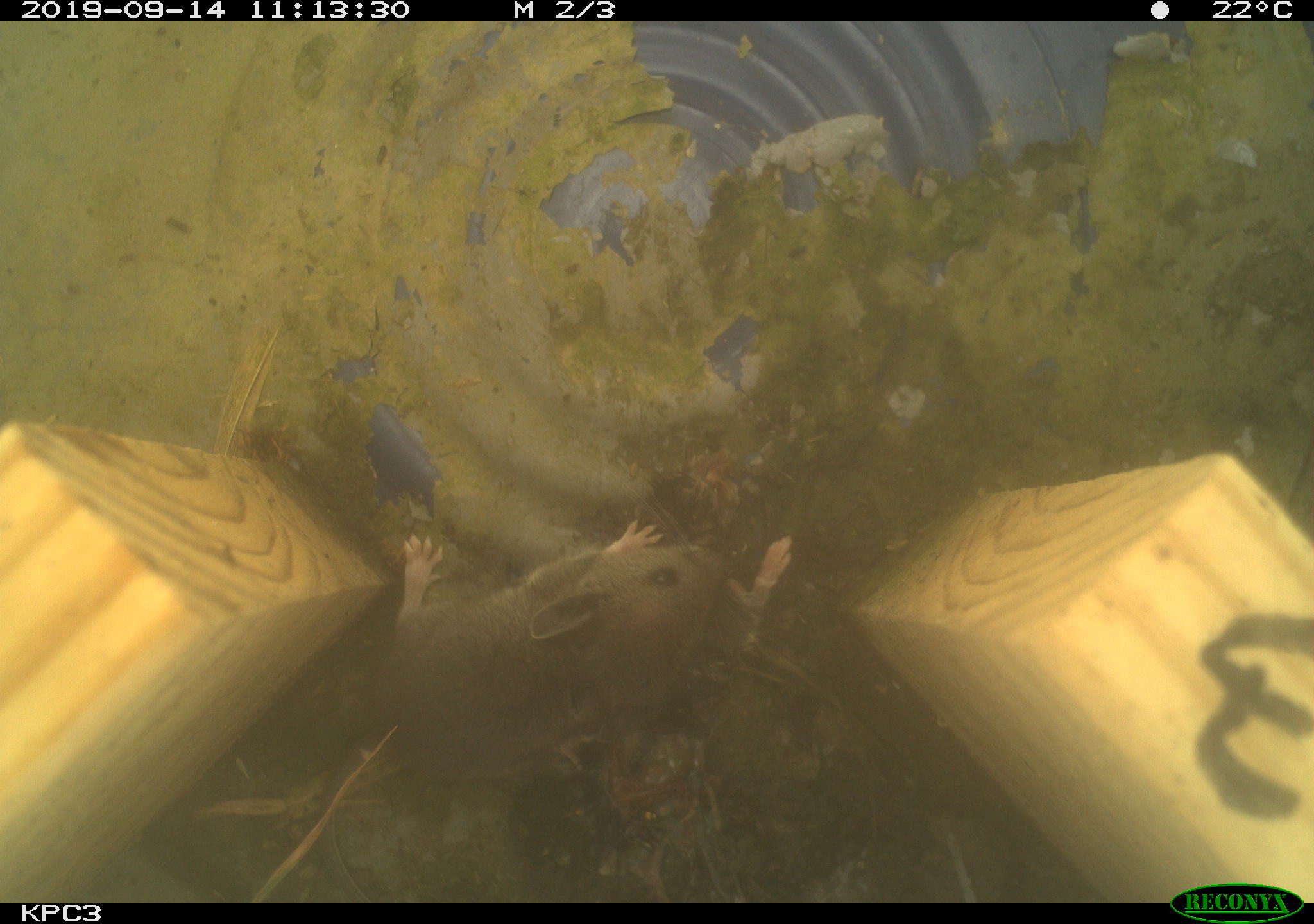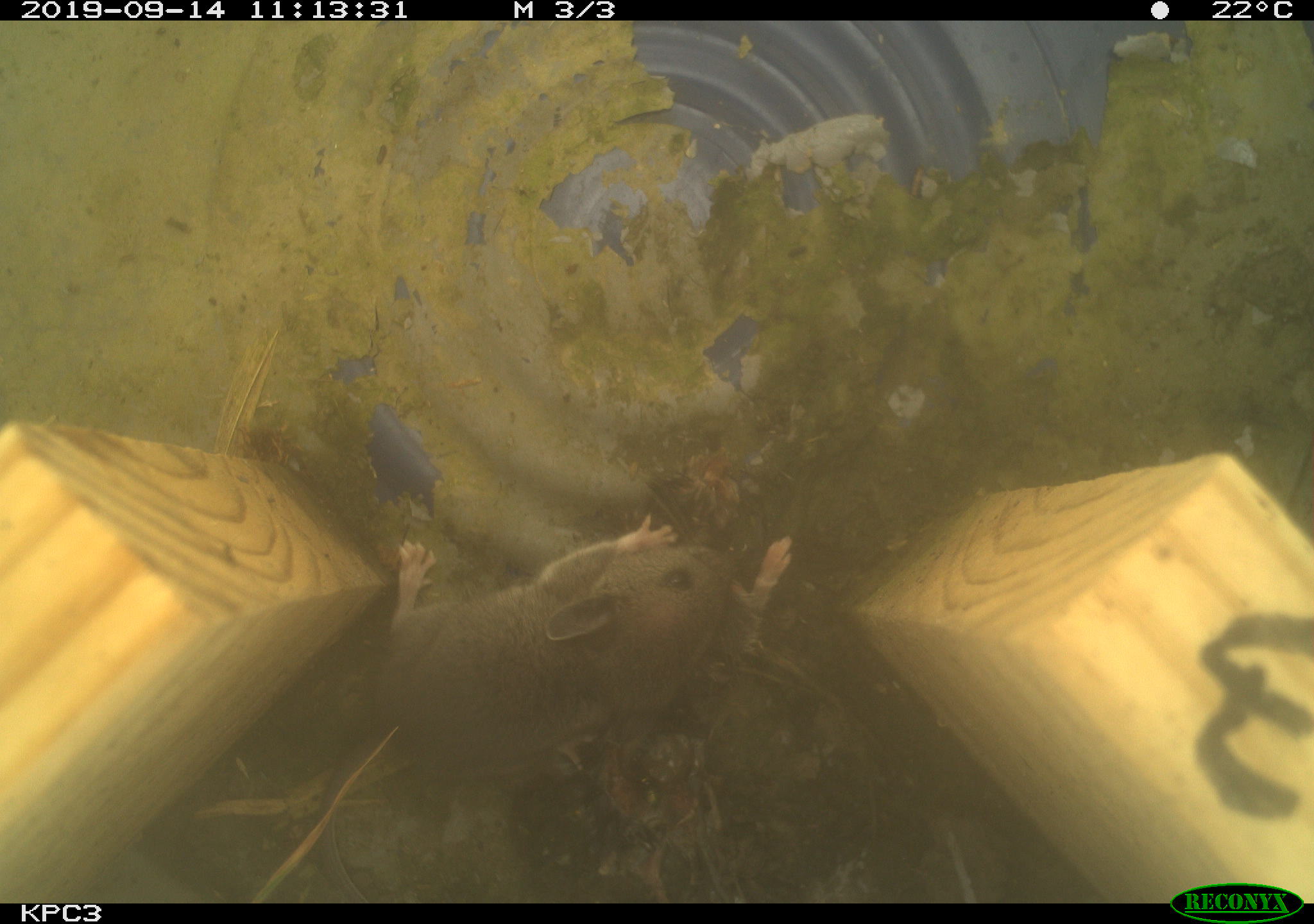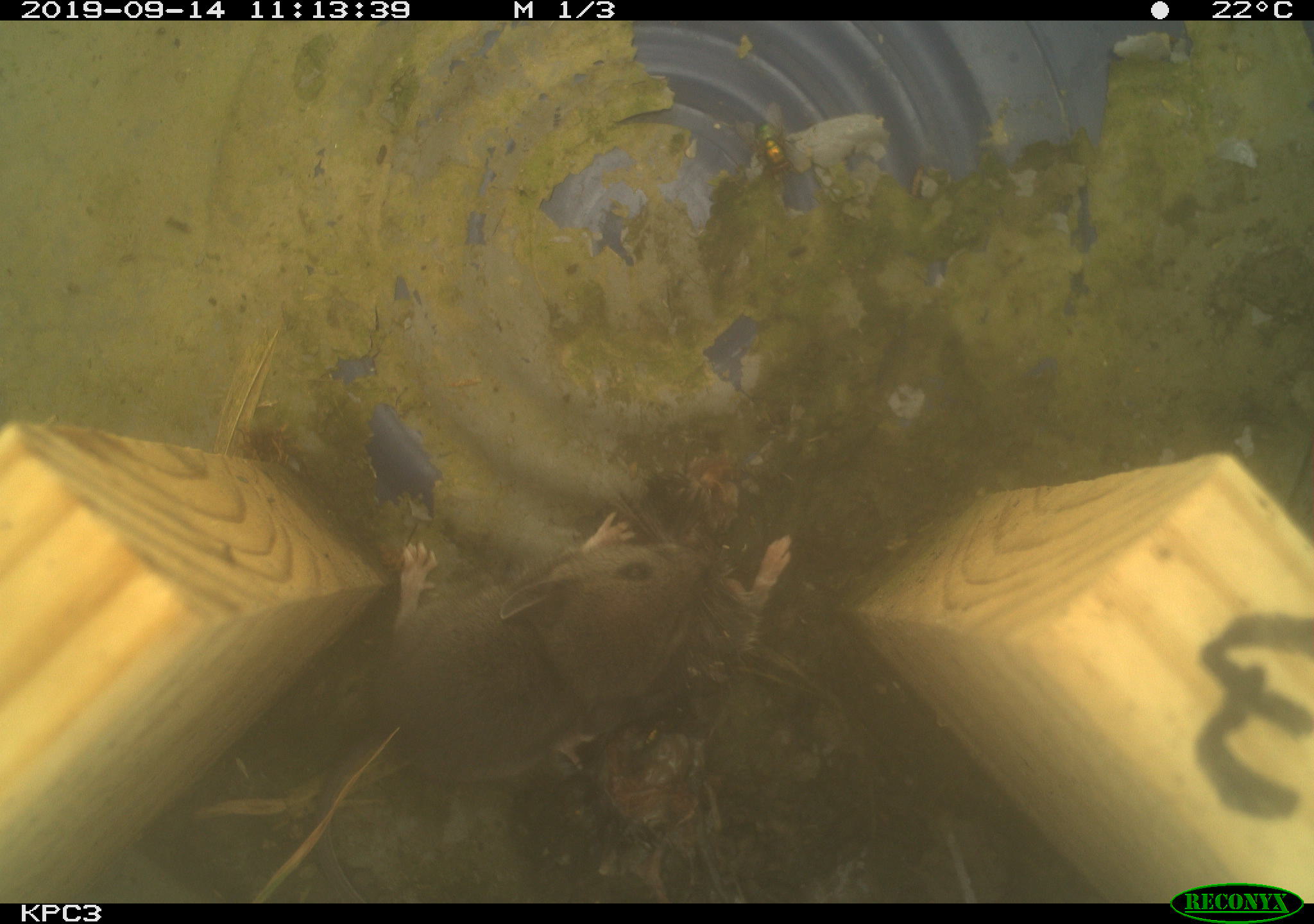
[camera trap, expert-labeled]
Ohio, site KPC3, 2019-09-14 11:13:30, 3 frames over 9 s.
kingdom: Animalia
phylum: Chordata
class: Mammalia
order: Rodentia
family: Cricetidae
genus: Peromyscus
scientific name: Peromyscus leucopus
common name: white-footed mouse